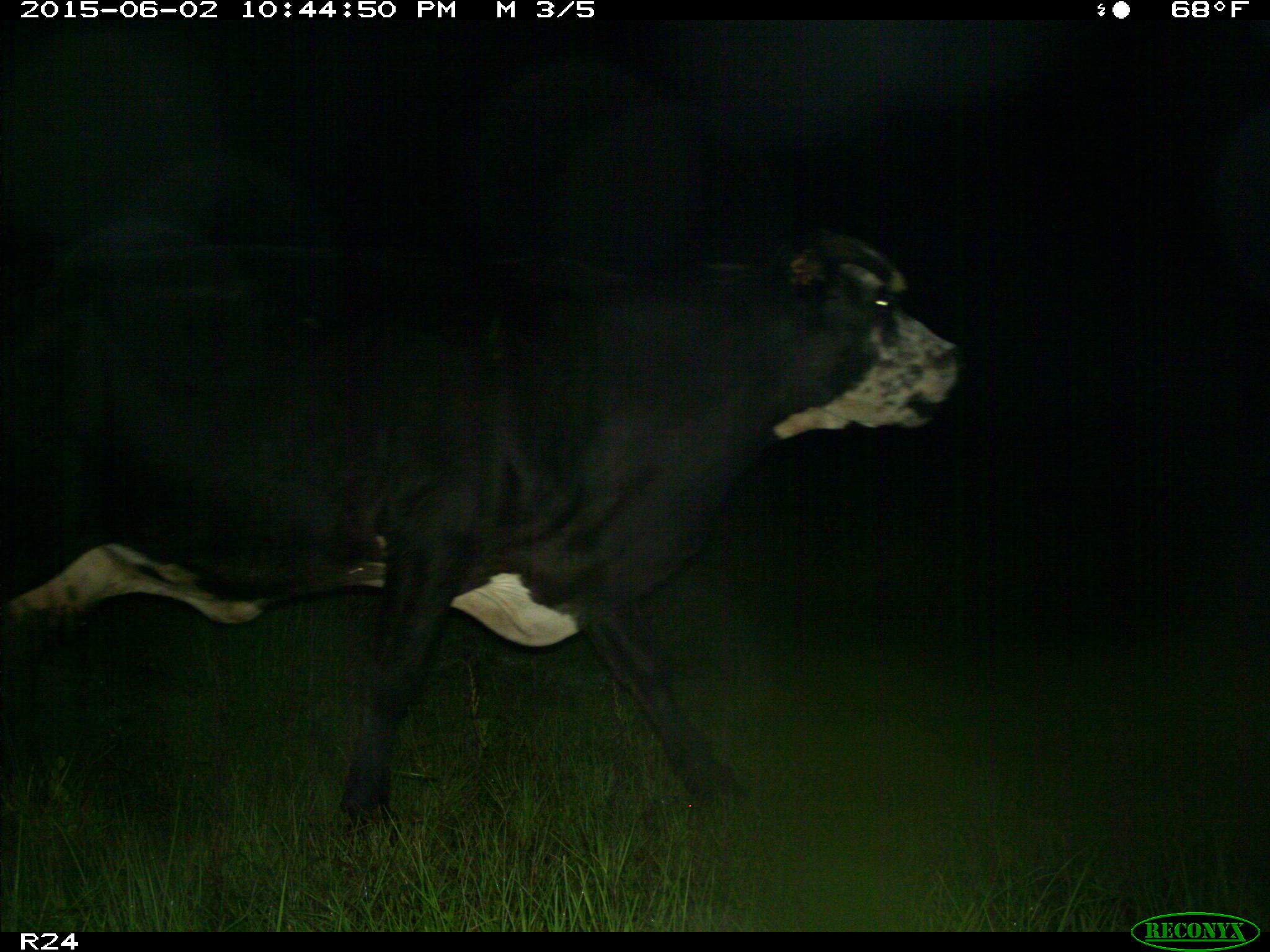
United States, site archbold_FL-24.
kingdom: Animalia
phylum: Chordata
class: Mammalia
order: Artiodactyla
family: Bovidae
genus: Bos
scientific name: Bos taurus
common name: domestic cow